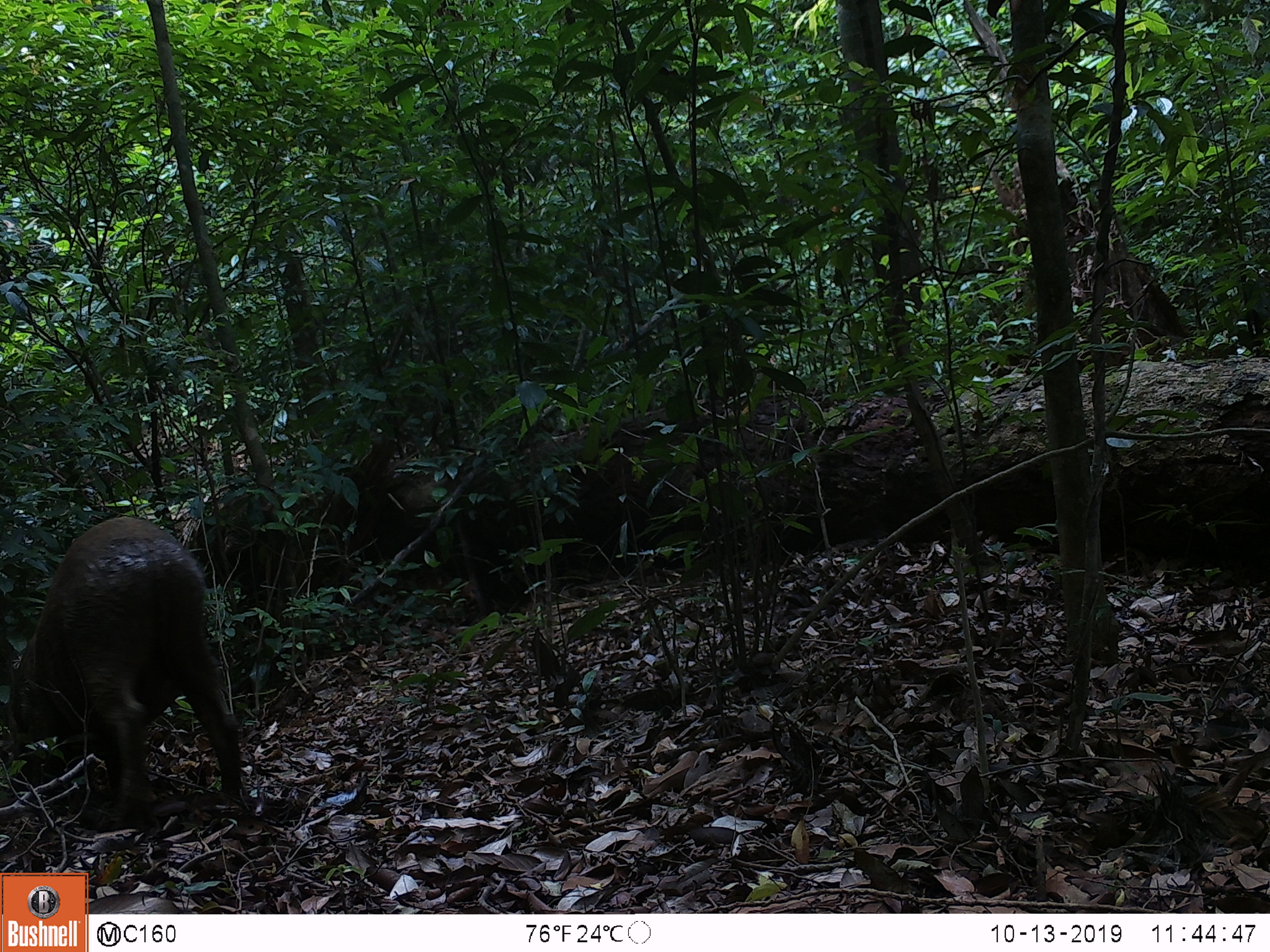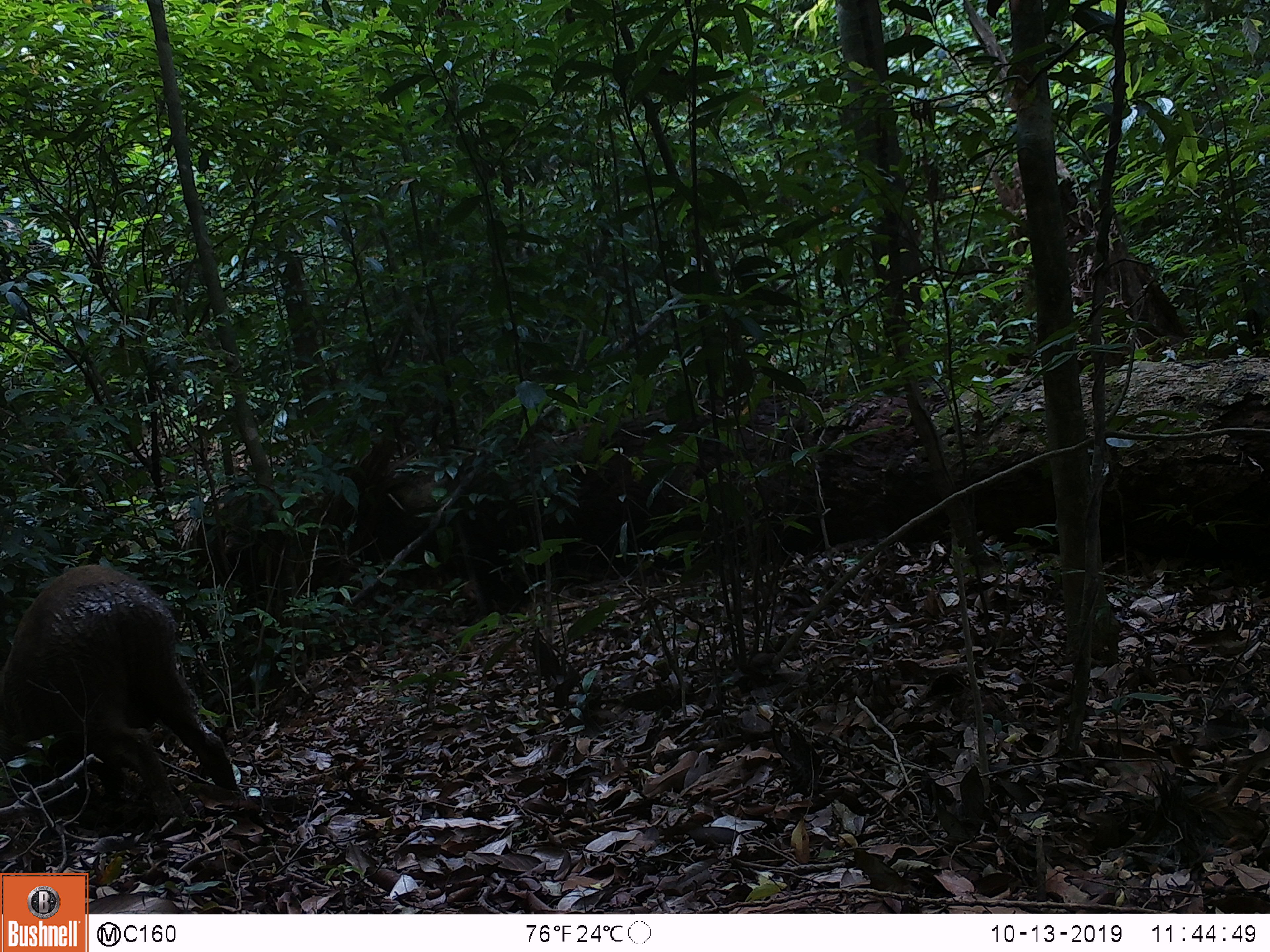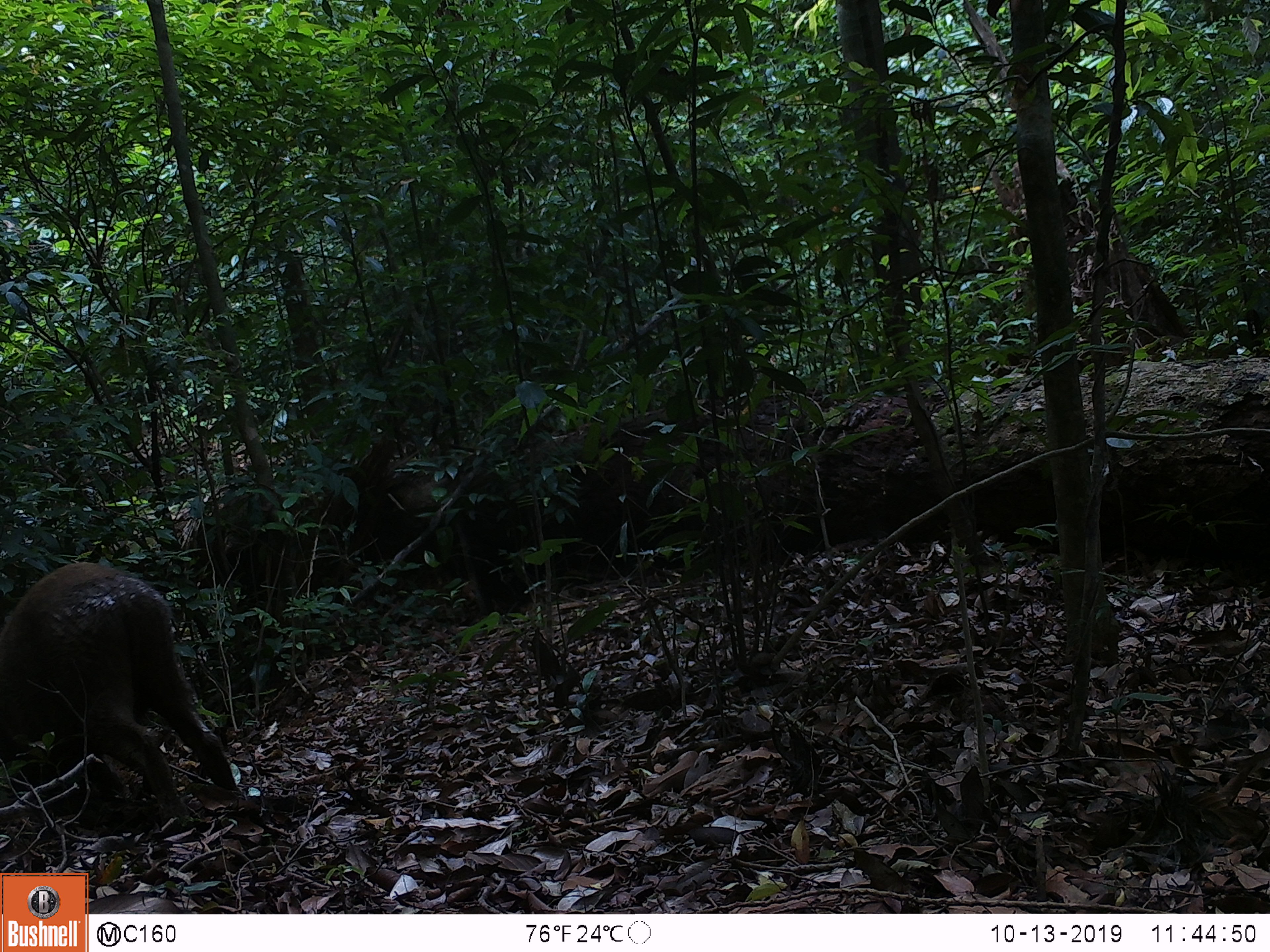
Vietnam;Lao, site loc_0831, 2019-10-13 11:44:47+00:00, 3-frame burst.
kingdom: Animalia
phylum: Chordata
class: Mammalia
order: Artiodactyla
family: Suidae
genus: Sus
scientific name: Sus scrofa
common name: eurasian wild pig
Eurasian wild pig (Sus scrofa). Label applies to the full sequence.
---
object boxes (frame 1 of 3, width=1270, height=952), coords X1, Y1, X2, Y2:
eurasian wild pig: 10, 516, 241, 817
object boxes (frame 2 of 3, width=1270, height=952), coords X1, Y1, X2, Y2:
eurasian wild pig: 0, 562, 239, 820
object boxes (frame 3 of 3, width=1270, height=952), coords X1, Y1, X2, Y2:
eurasian wild pig: 0, 562, 239, 820